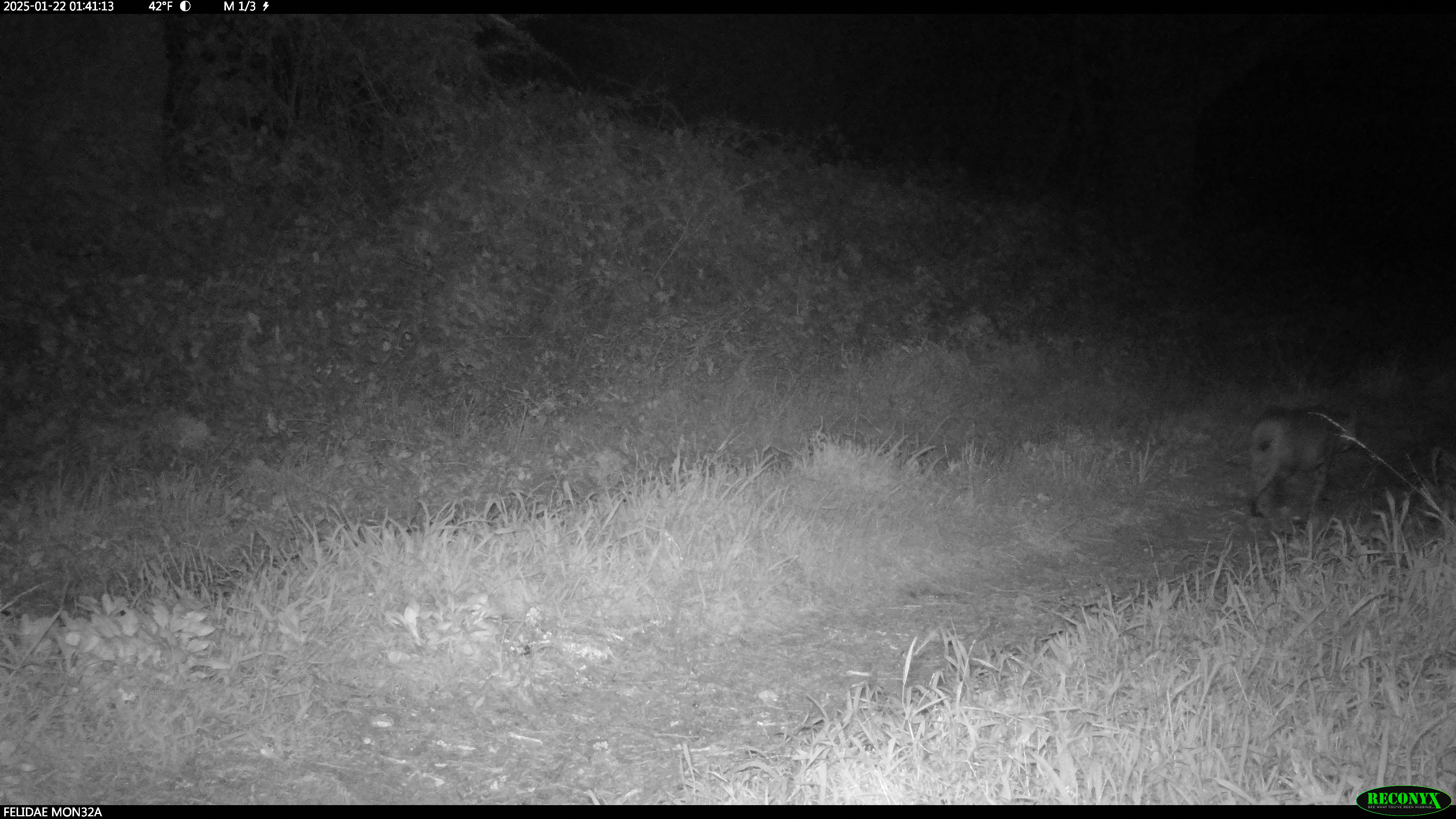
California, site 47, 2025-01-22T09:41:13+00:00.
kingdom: Animalia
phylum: Chordata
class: Mammalia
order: Carnivora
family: Felidae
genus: Lynx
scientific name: Lynx rufus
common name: bobcat